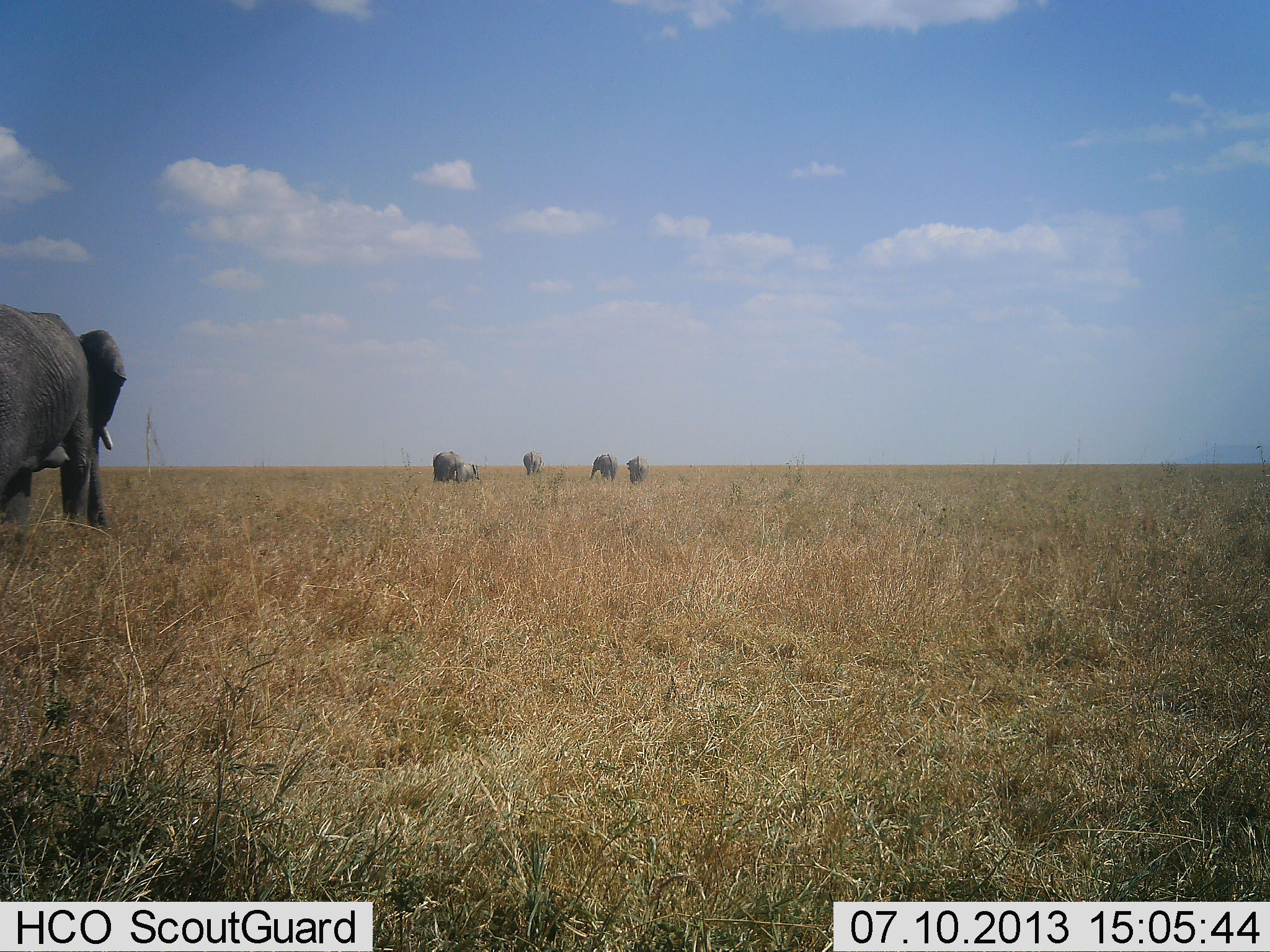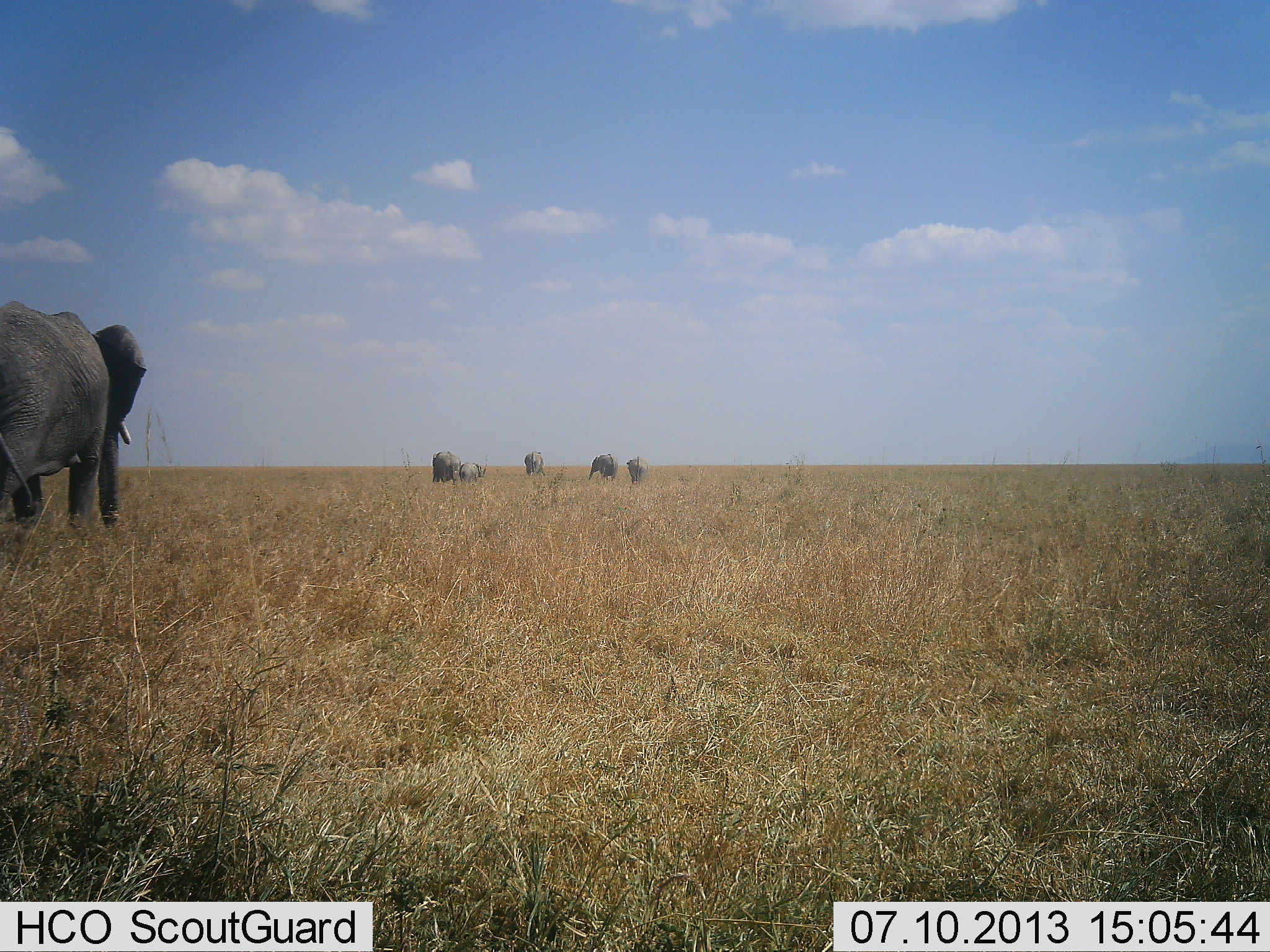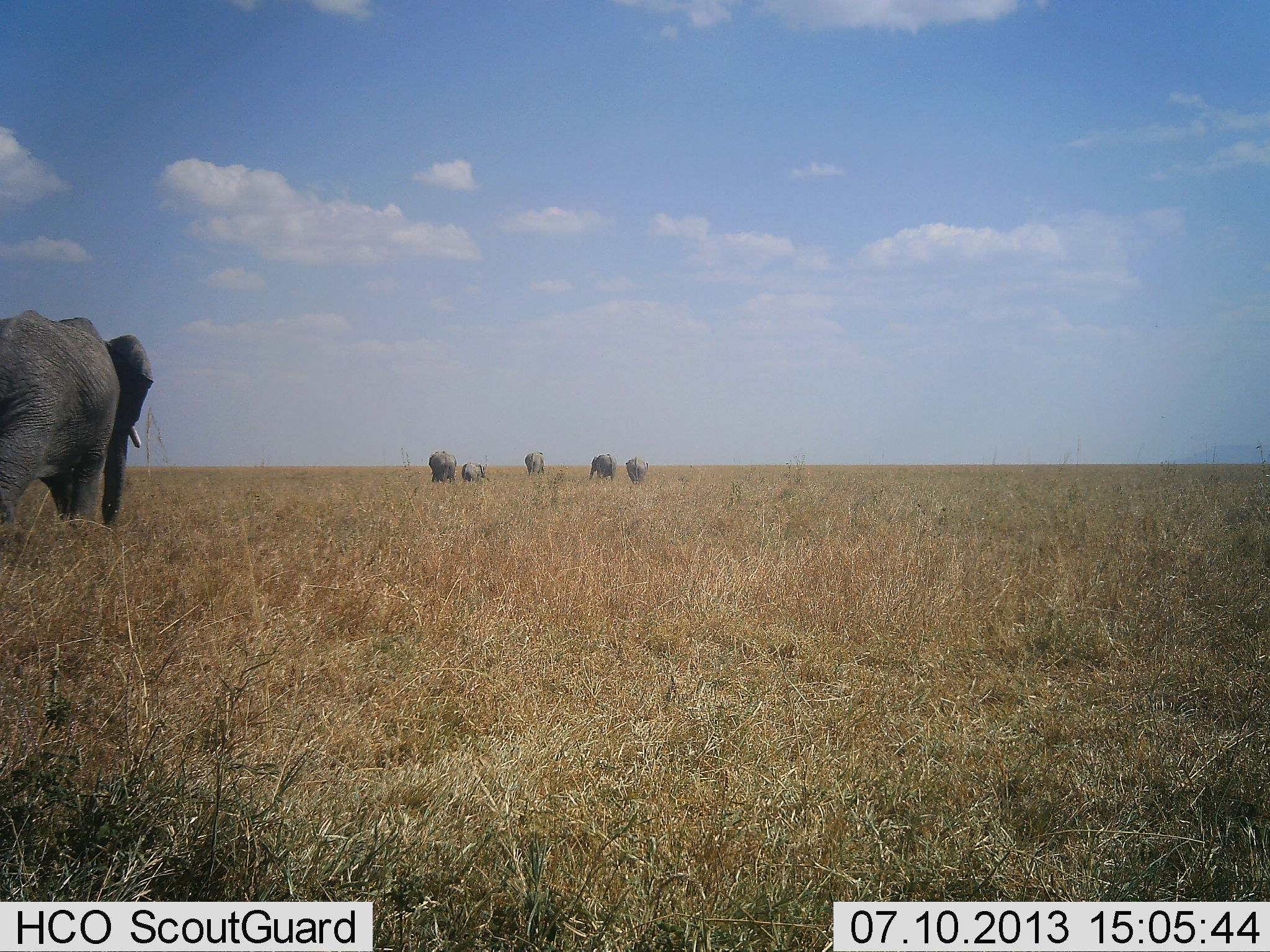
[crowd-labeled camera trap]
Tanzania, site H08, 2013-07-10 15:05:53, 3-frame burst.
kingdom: Animalia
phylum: Chordata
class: Mammalia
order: Proboscidea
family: Elephantidae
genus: Loxodonta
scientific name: Loxodonta africana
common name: african bush elephant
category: elephant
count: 6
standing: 24%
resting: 0%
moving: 95%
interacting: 5%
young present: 52%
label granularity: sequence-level